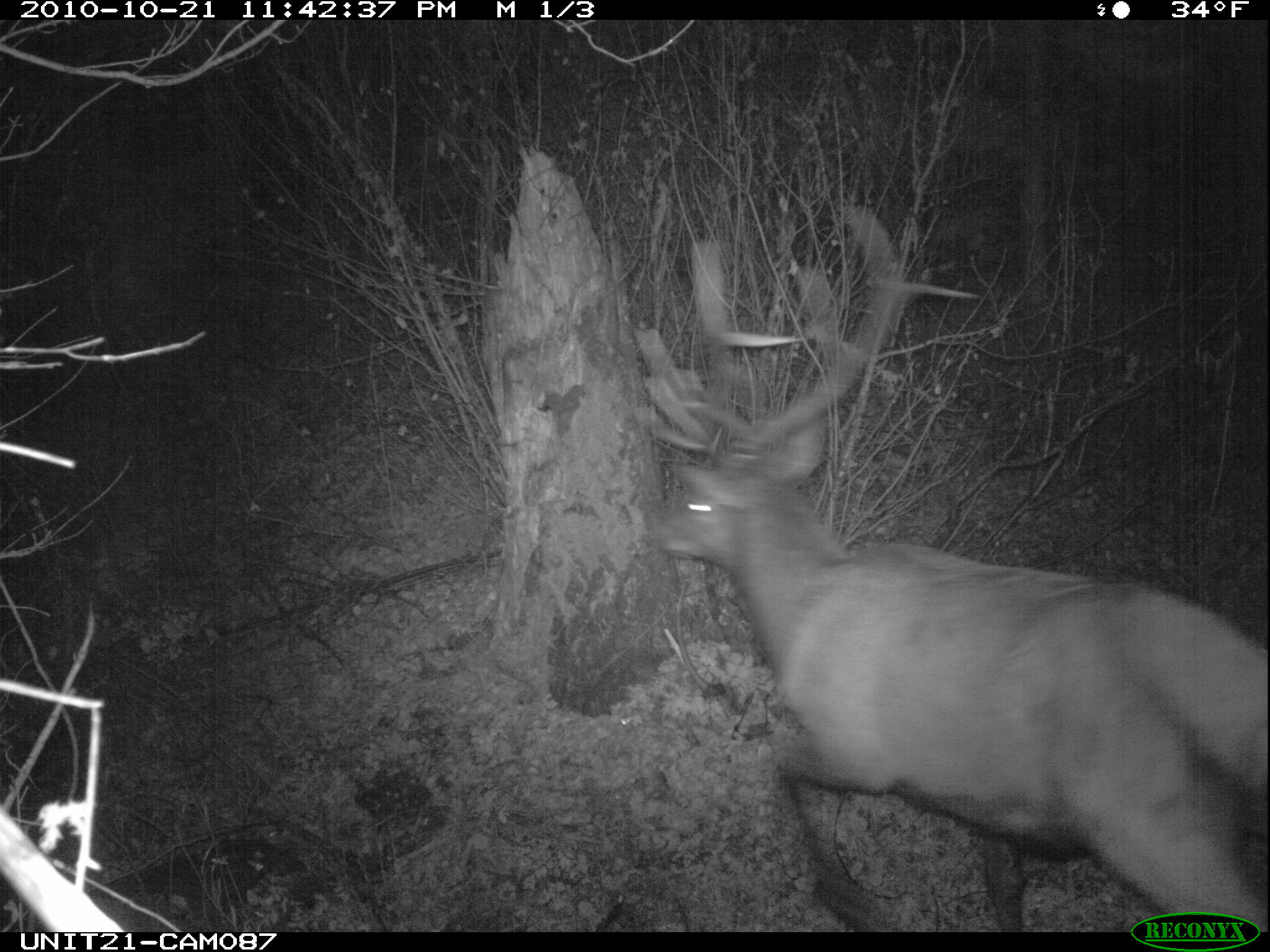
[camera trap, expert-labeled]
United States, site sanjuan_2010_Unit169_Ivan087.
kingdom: Animalia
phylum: Chordata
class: Mammalia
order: Artiodactyla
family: Cervidae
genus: Cervus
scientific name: Cervus elaphus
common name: red deer